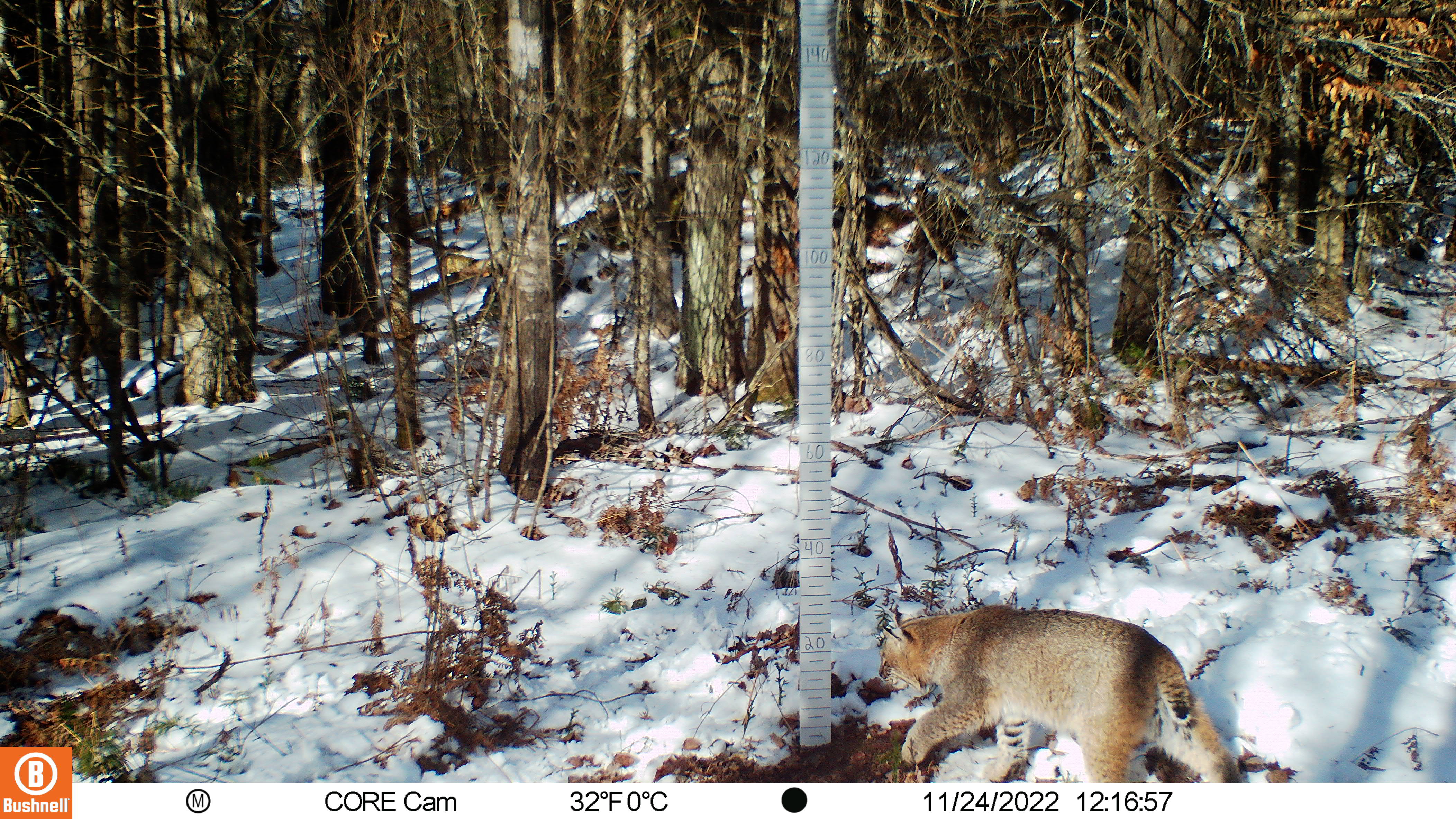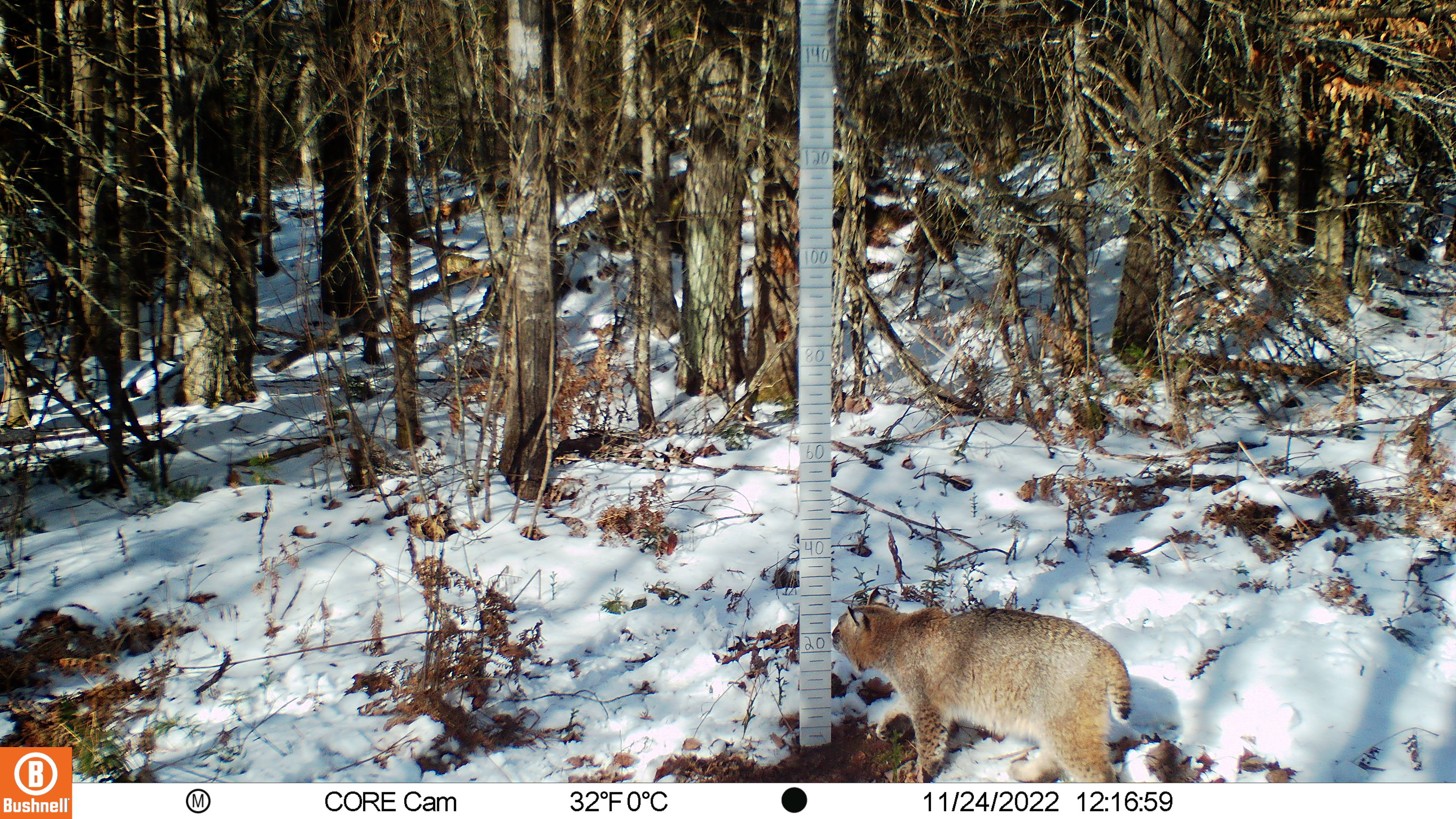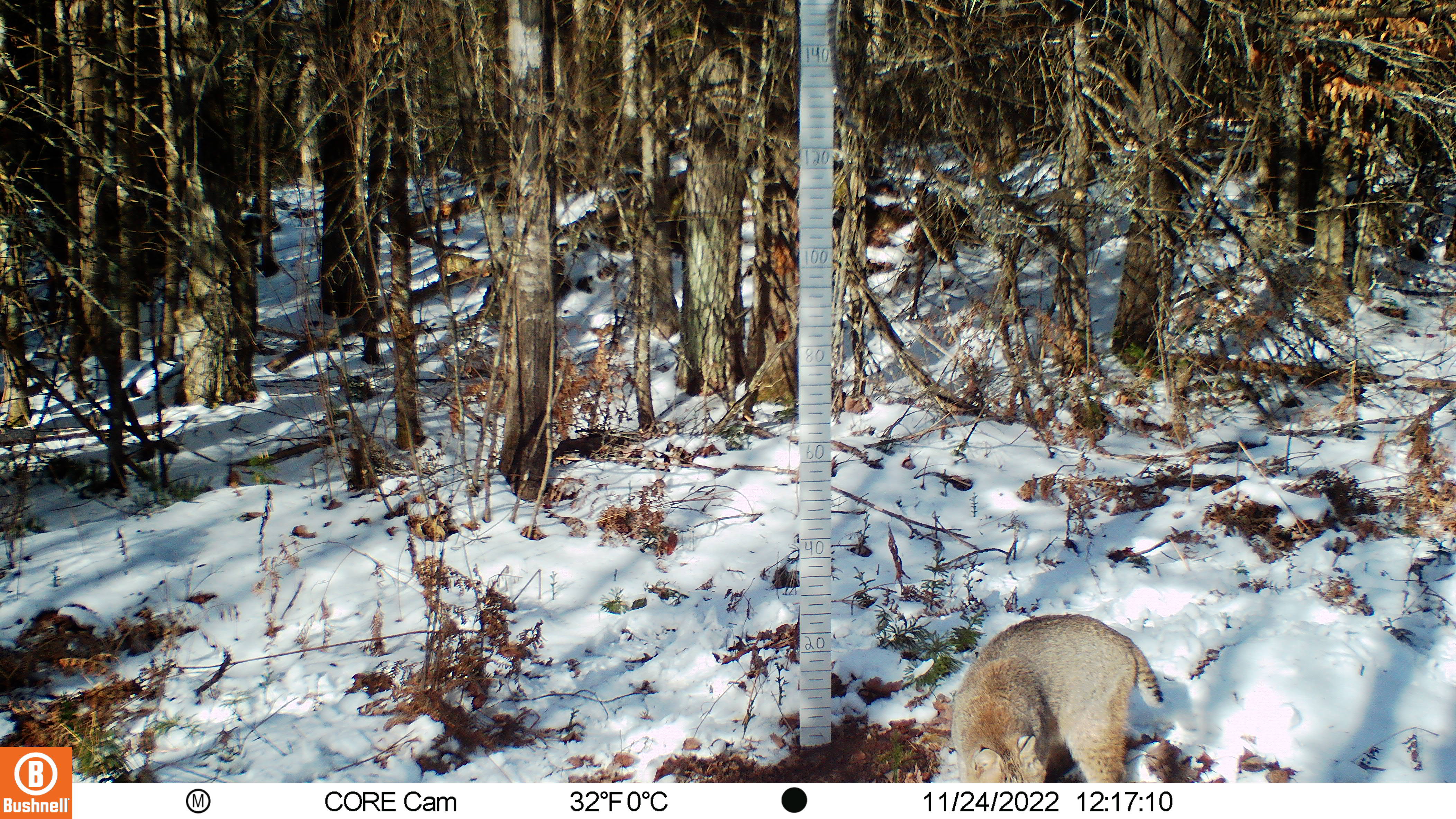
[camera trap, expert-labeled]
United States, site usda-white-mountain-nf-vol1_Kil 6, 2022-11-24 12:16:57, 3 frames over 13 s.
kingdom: Animalia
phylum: Chordata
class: Mammalia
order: Carnivora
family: Felidae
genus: Lynx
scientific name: Lynx rufus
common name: bobcat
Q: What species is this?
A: Bobcat (Lynx rufus).